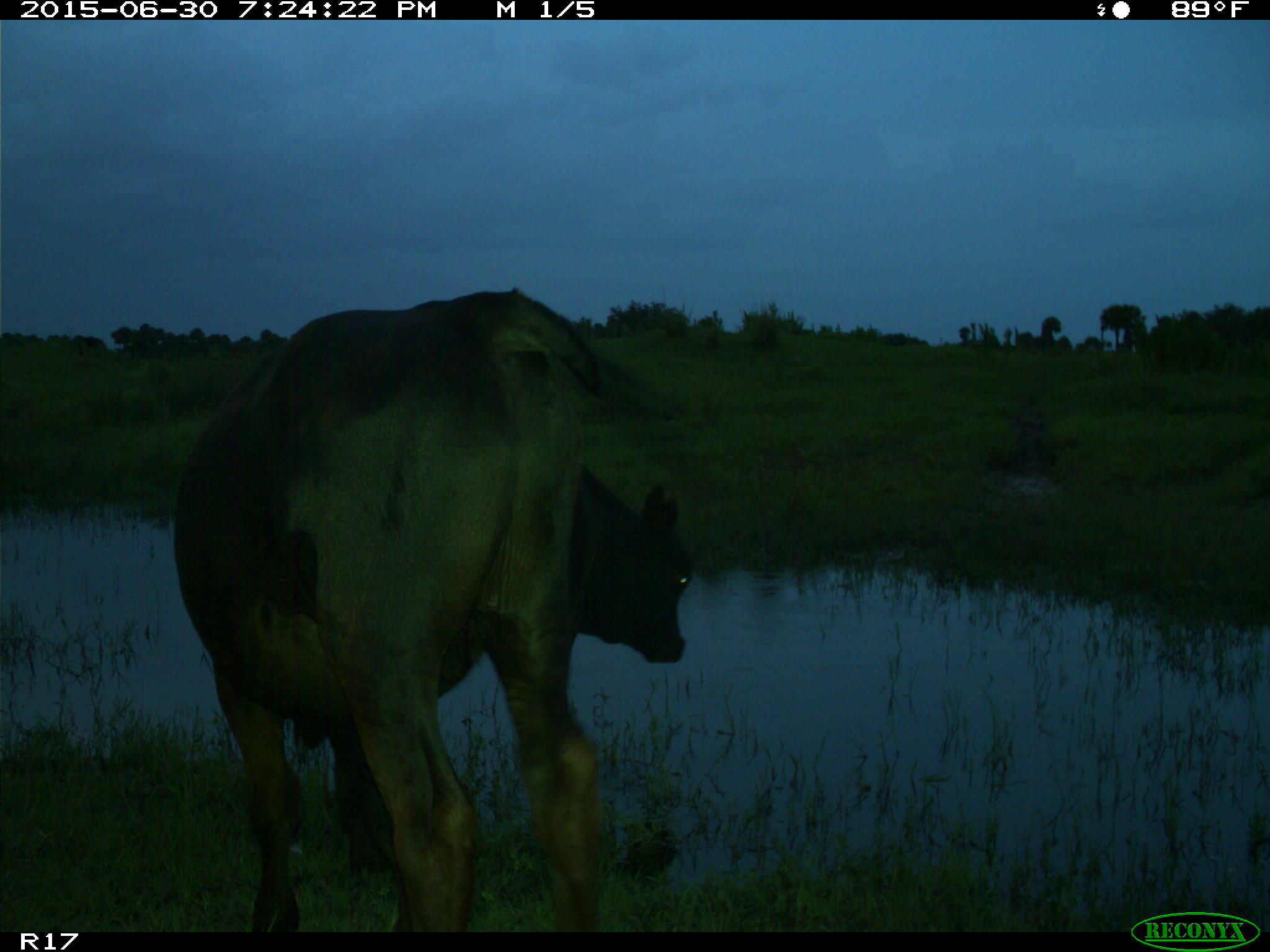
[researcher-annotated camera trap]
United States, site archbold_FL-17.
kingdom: Animalia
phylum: Chordata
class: Mammalia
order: Artiodactyla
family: Bovidae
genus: Bos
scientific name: Bos taurus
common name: domestic cow